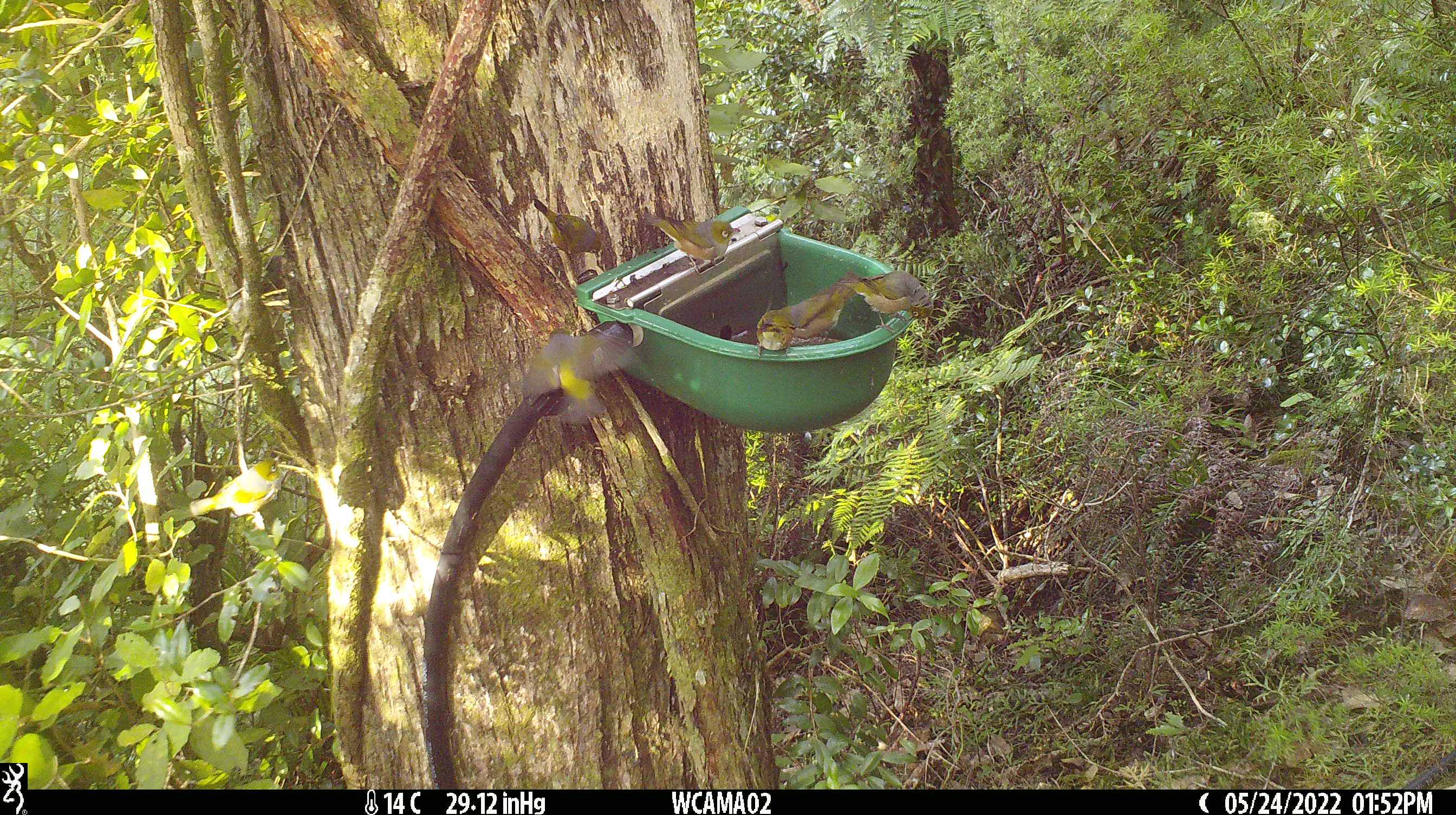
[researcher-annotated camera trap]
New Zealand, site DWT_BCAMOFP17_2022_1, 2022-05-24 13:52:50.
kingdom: Animalia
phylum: Chordata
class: Aves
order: Passeriformes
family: Zosteropidae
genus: Zosterops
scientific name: Zosterops lateralis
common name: silvereye